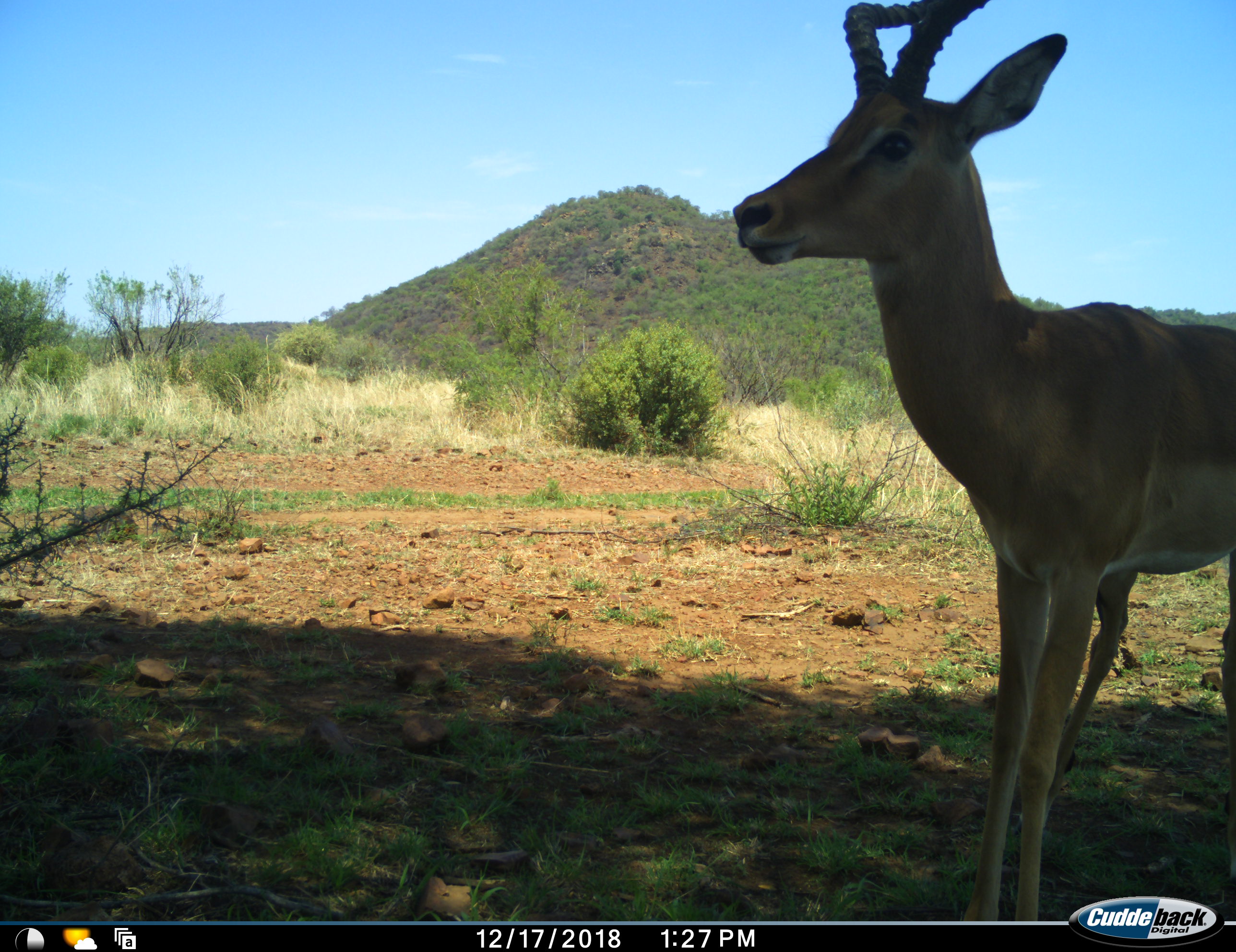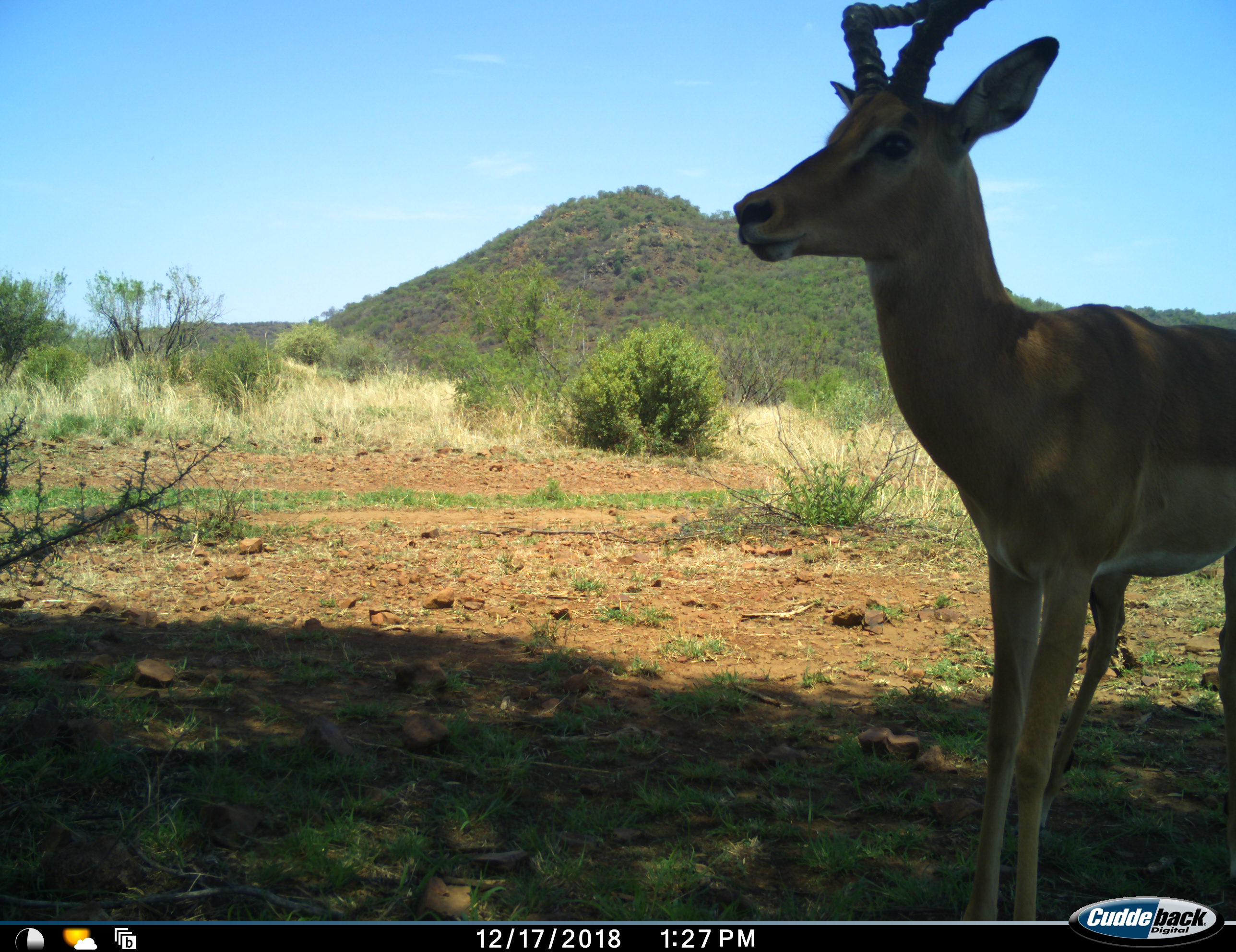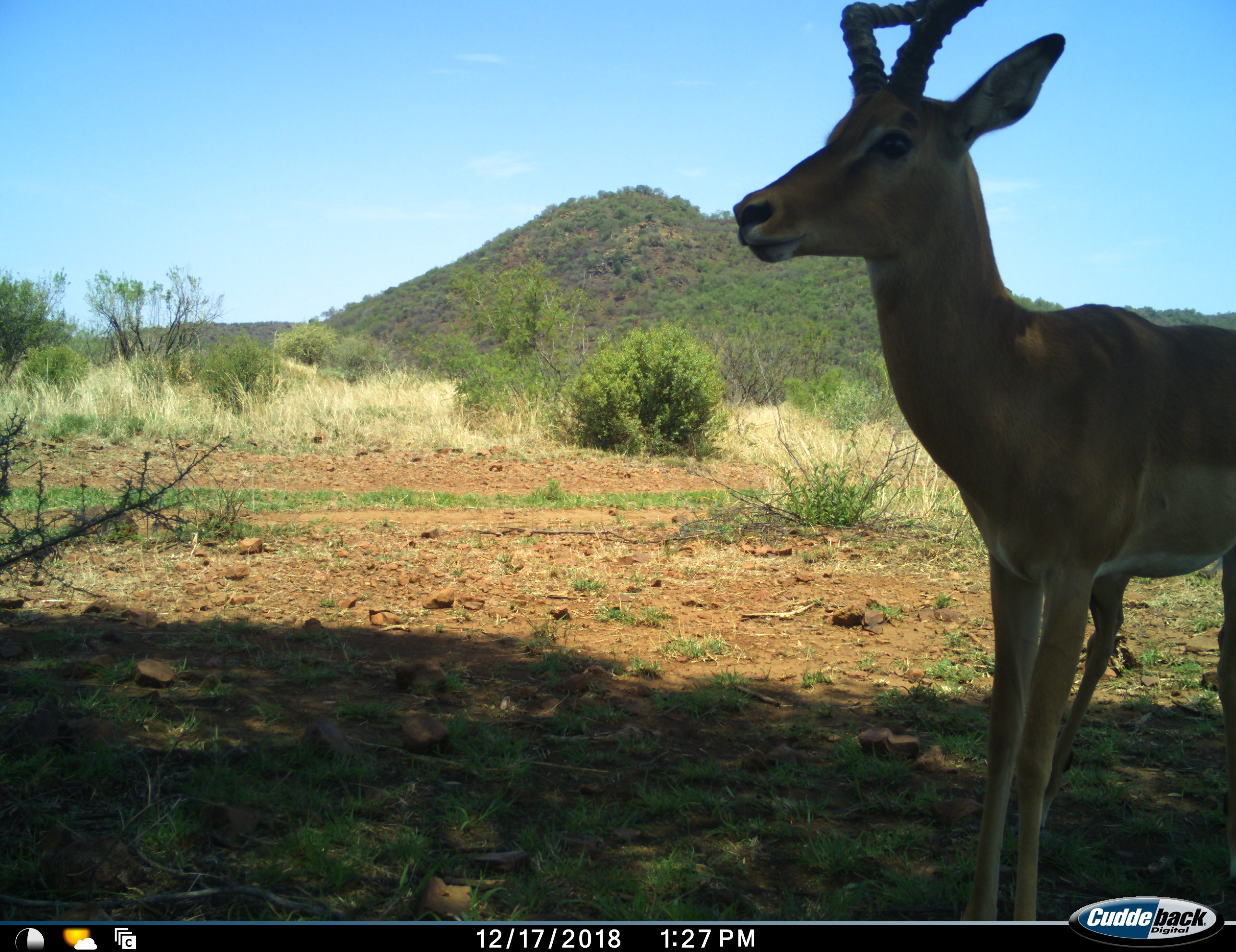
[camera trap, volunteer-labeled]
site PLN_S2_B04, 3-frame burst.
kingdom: Animalia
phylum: Chordata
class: Mammalia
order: Artiodactyla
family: Bovidae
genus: Aepyceros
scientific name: Aepyceros melampus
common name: impala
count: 1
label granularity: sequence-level